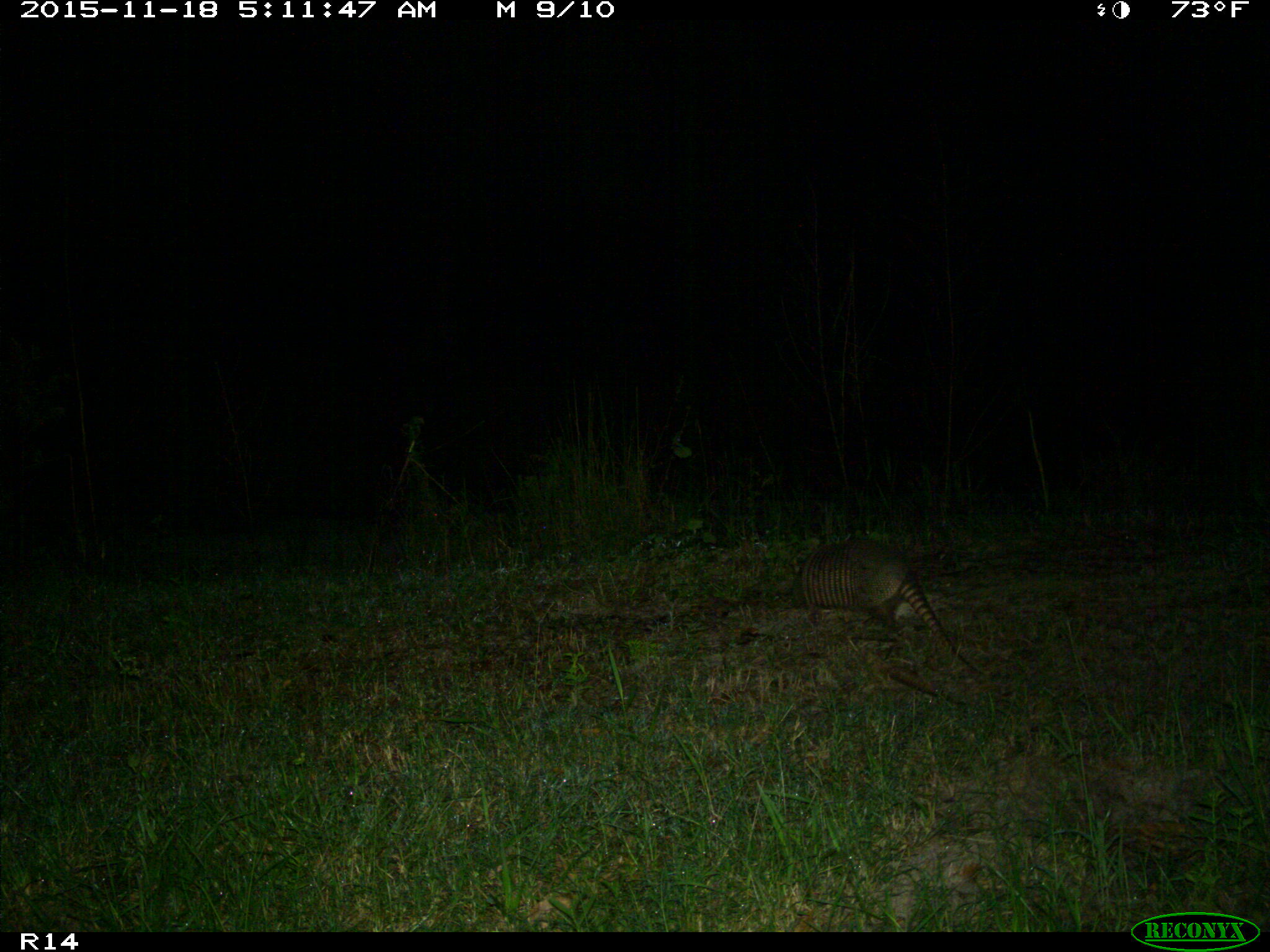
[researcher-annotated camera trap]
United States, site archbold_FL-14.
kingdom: Animalia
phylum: Chordata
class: Mammalia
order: Cingulata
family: Dasypodidae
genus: Dasypus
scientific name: Dasypus novemcinctus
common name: nine-banded armadillo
Dasypus novemcinctus (nine-banded armadillo).